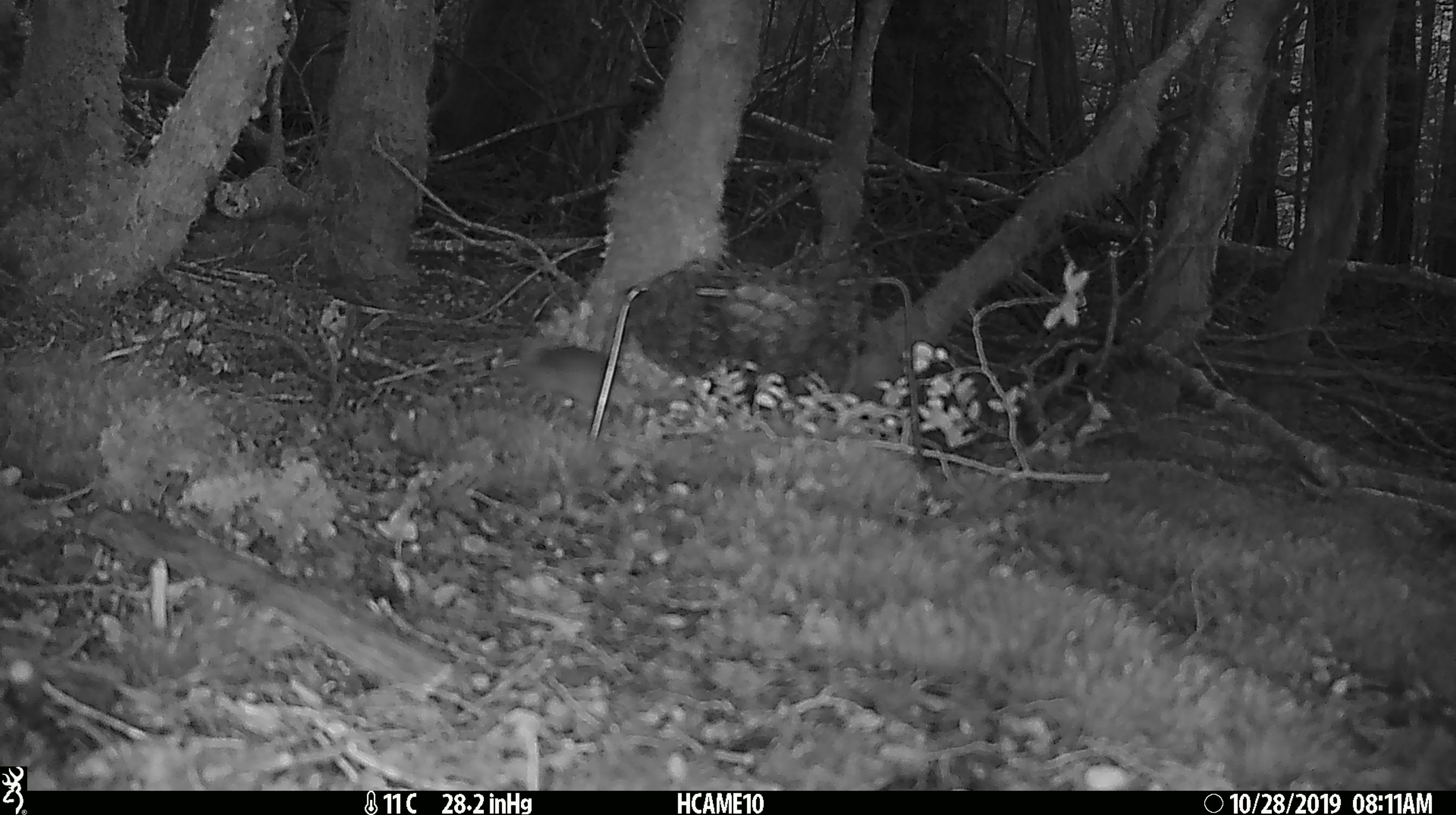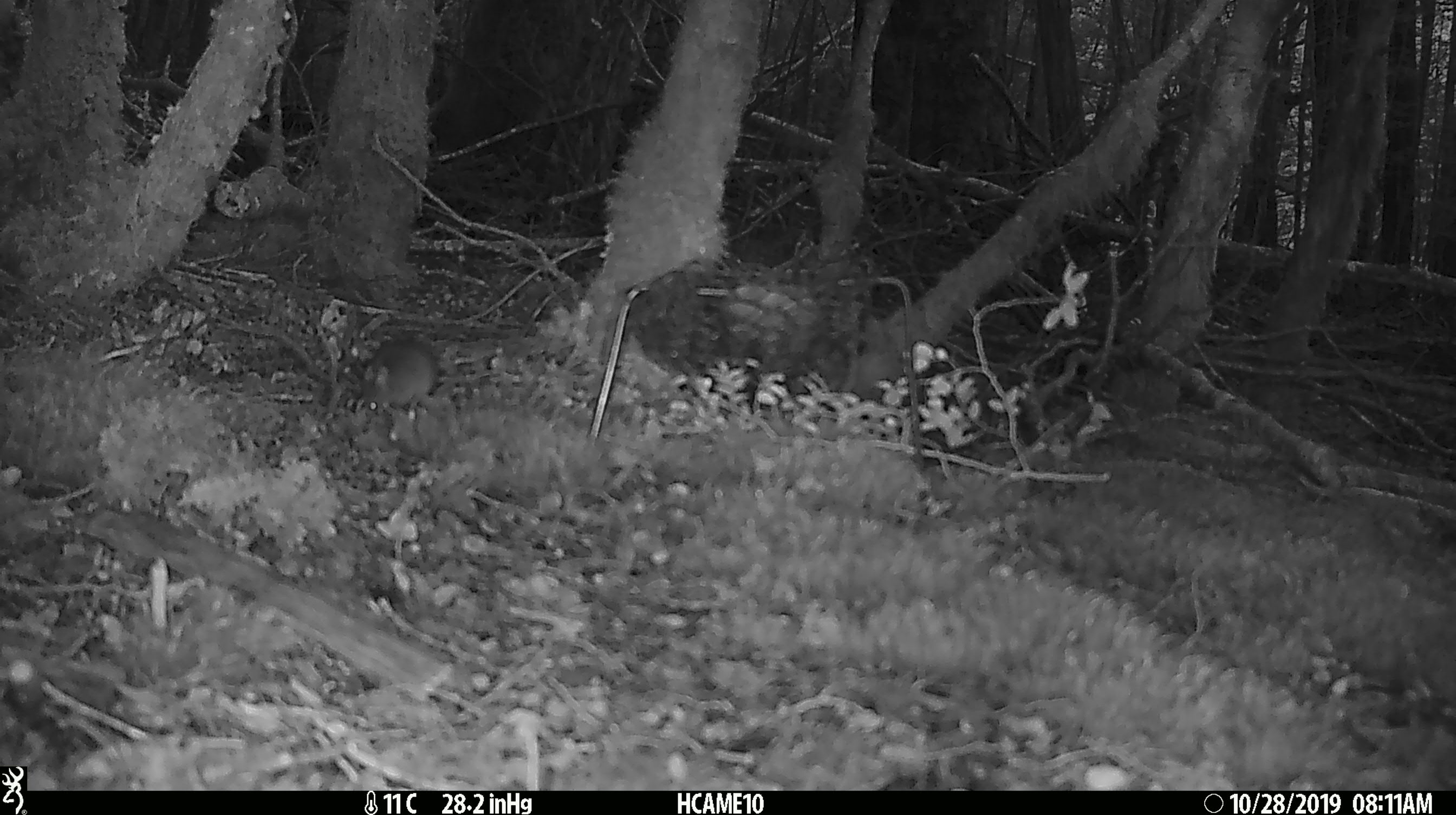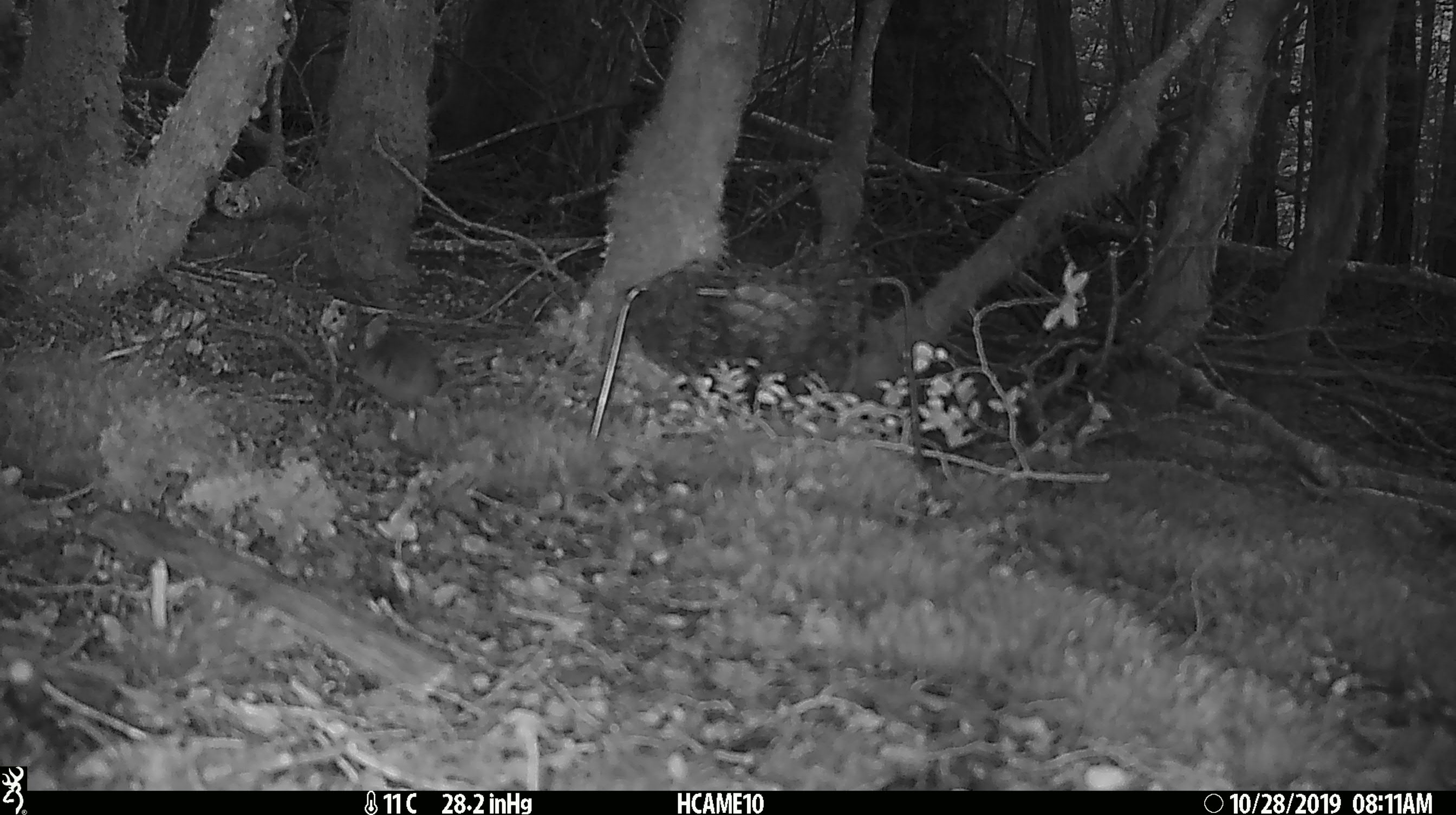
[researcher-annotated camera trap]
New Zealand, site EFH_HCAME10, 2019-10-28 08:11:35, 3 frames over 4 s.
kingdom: Animalia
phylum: Chordata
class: Mammalia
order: Rodentia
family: Muridae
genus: Mus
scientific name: Mus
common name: mouse